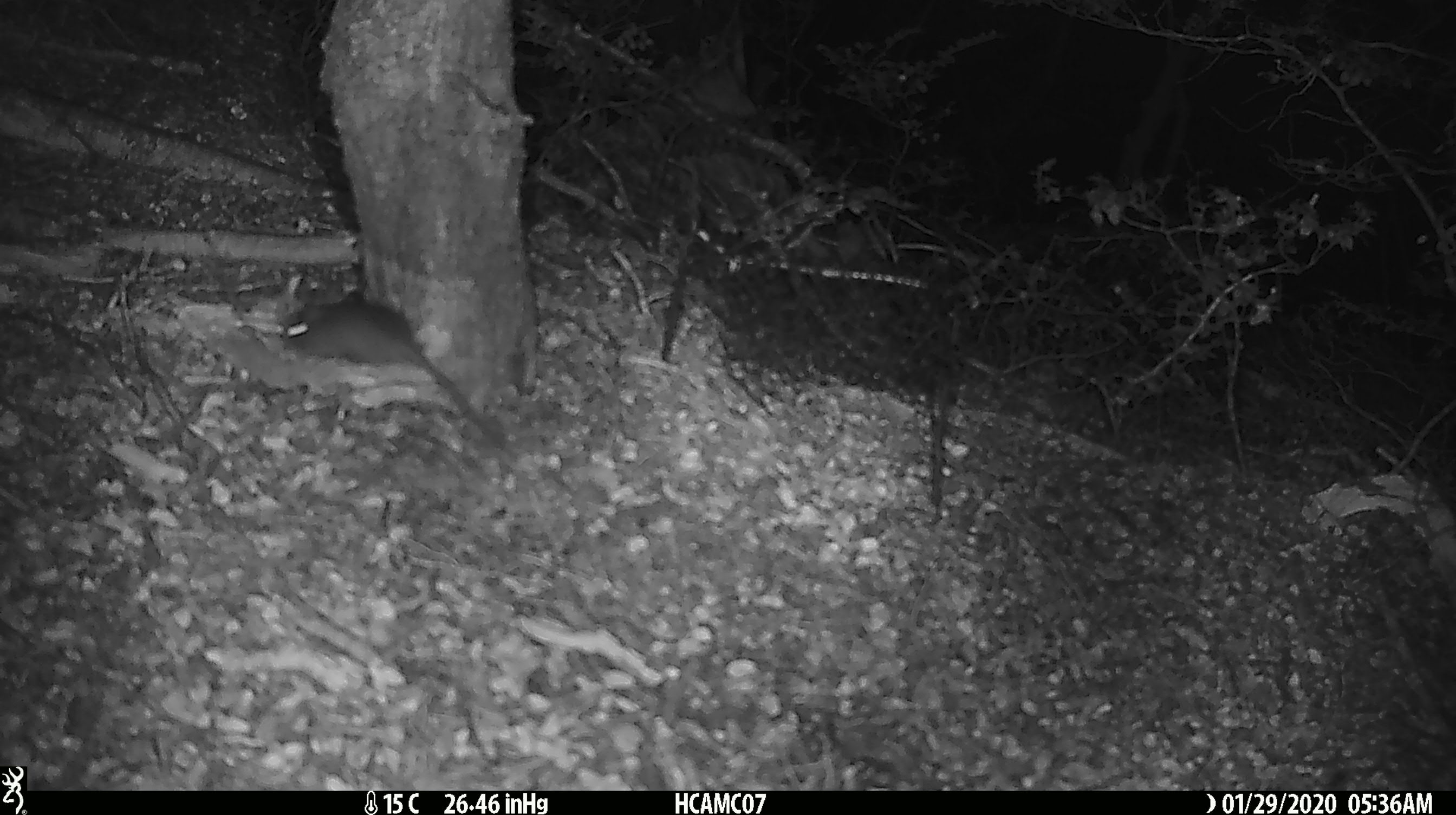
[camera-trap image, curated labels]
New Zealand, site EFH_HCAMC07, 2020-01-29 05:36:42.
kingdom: Animalia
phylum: Chordata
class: Mammalia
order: Rodentia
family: Muridae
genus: Mus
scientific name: Mus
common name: mouse